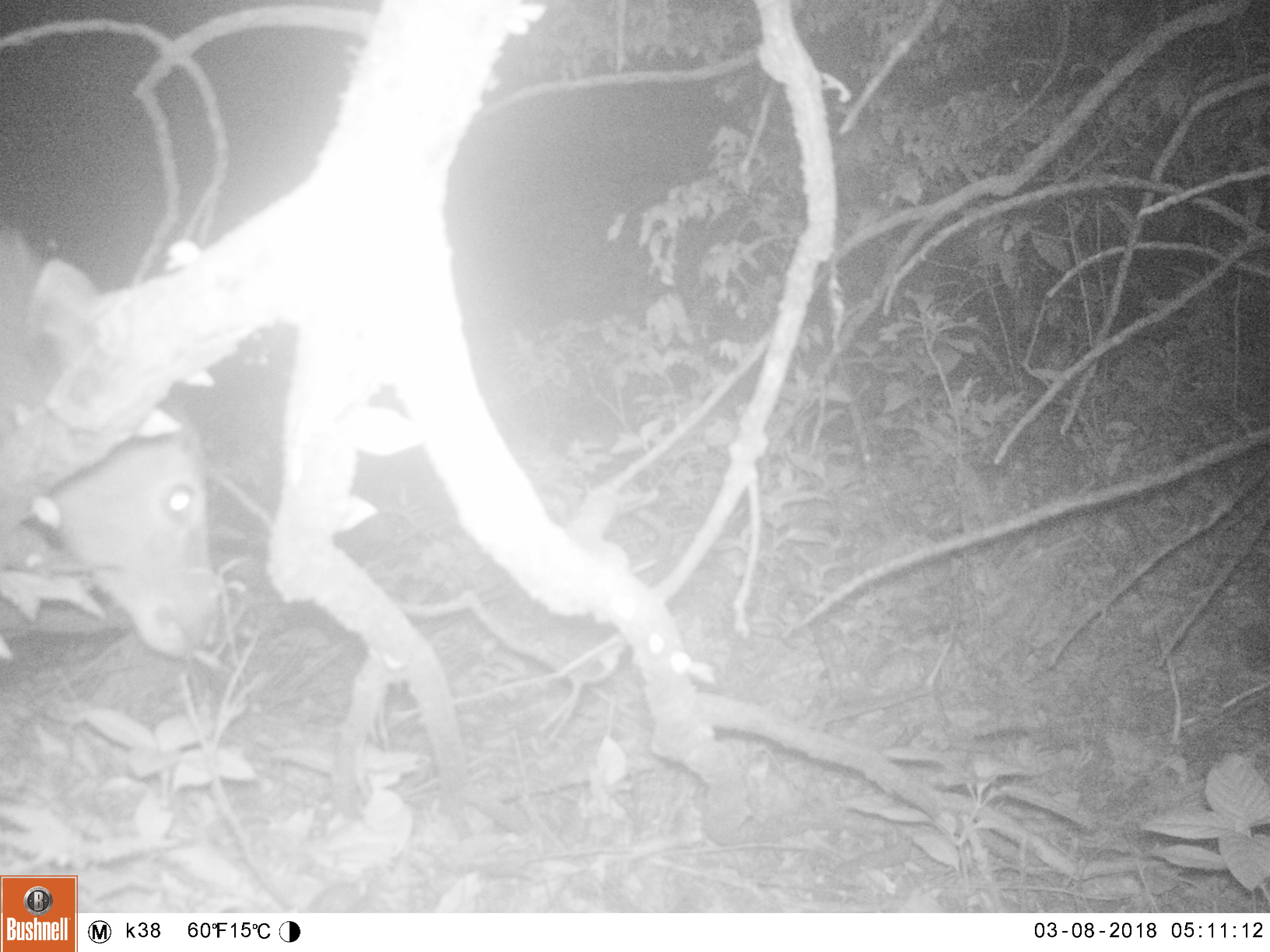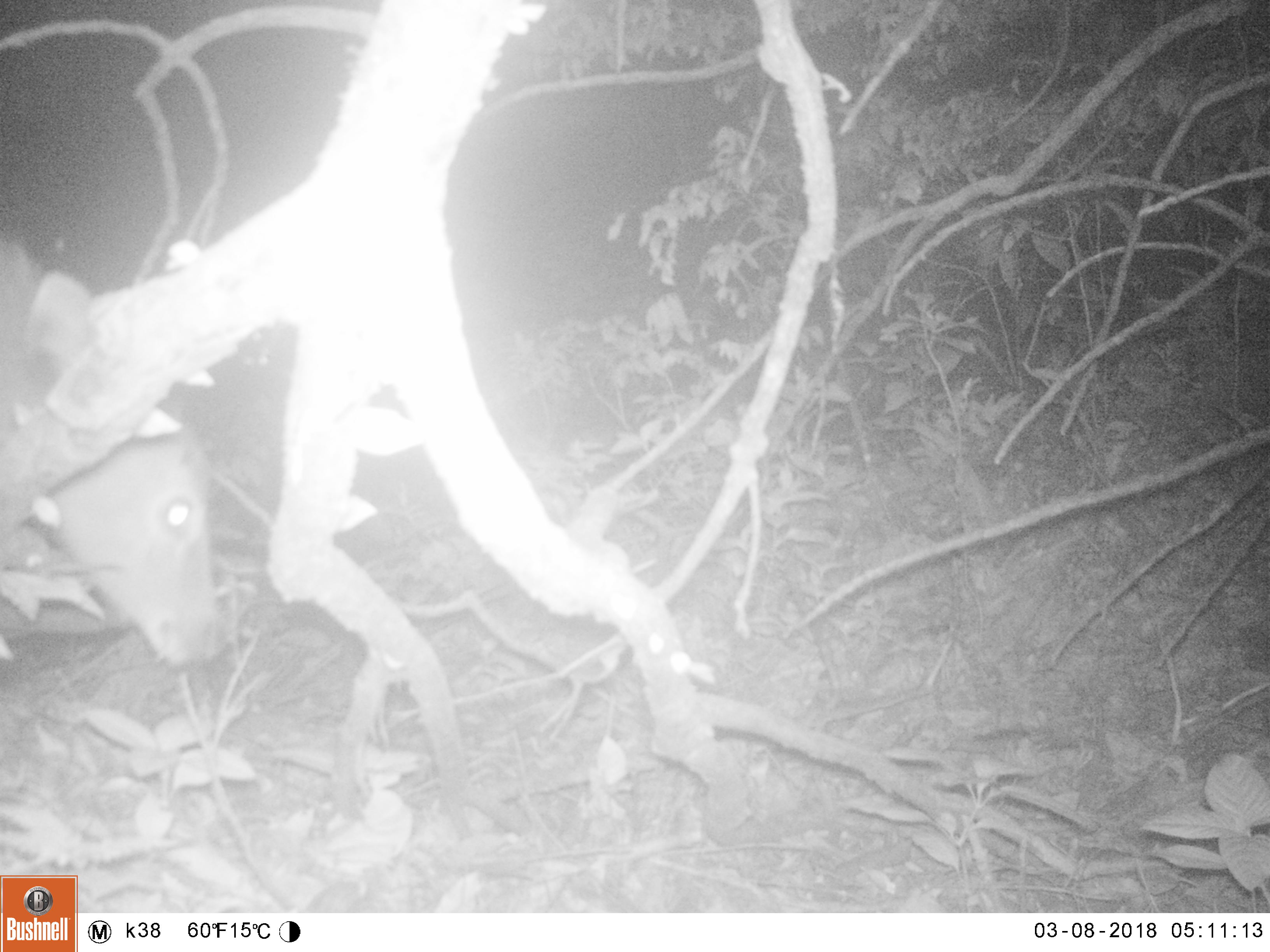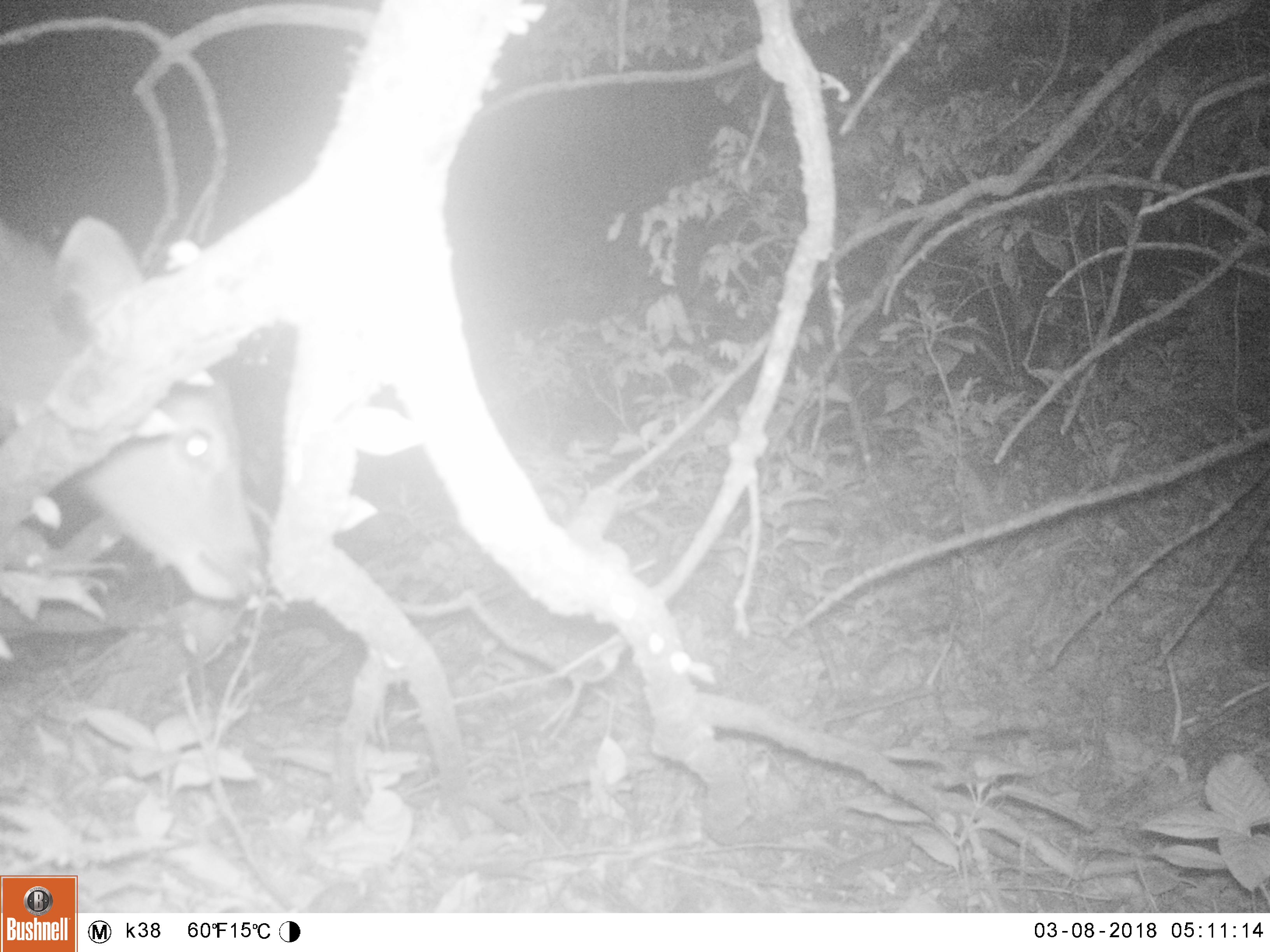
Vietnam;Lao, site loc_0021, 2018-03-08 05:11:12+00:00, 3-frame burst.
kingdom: Animalia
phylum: Chordata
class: Mammalia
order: Artiodactyla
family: Cervidae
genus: Rusa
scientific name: Rusa unicolor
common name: sambar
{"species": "sambar (Rusa unicolor)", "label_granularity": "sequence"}